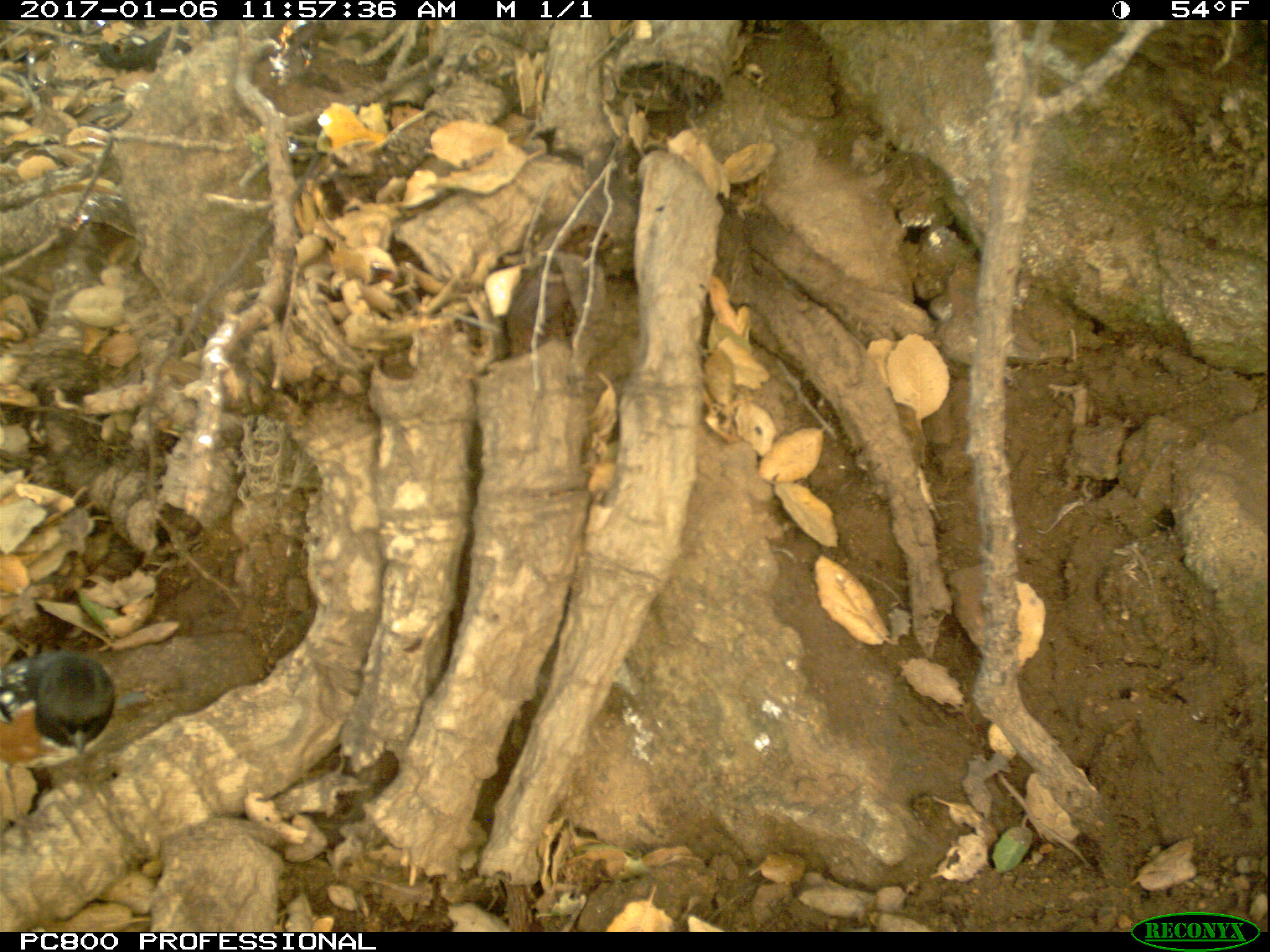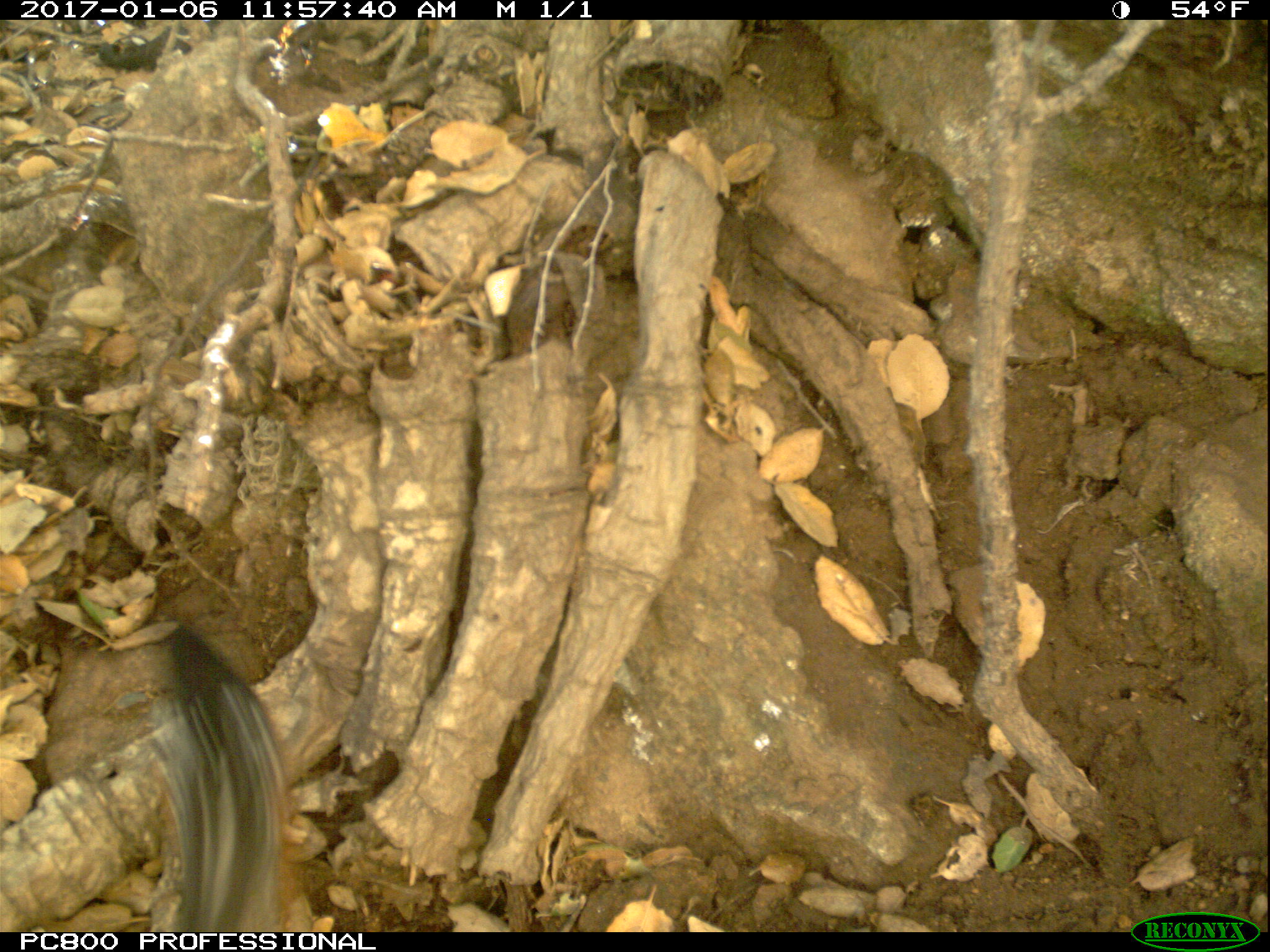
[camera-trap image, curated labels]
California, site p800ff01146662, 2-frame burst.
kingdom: Animalia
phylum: Chordata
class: Aves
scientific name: Aves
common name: bird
Bird (Aves).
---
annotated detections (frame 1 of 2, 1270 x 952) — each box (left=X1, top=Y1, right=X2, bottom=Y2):
bird: (left=0, top=648, right=113, bottom=756)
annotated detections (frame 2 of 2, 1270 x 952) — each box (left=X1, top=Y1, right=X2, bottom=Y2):
bird: (left=146, top=683, right=314, bottom=935)